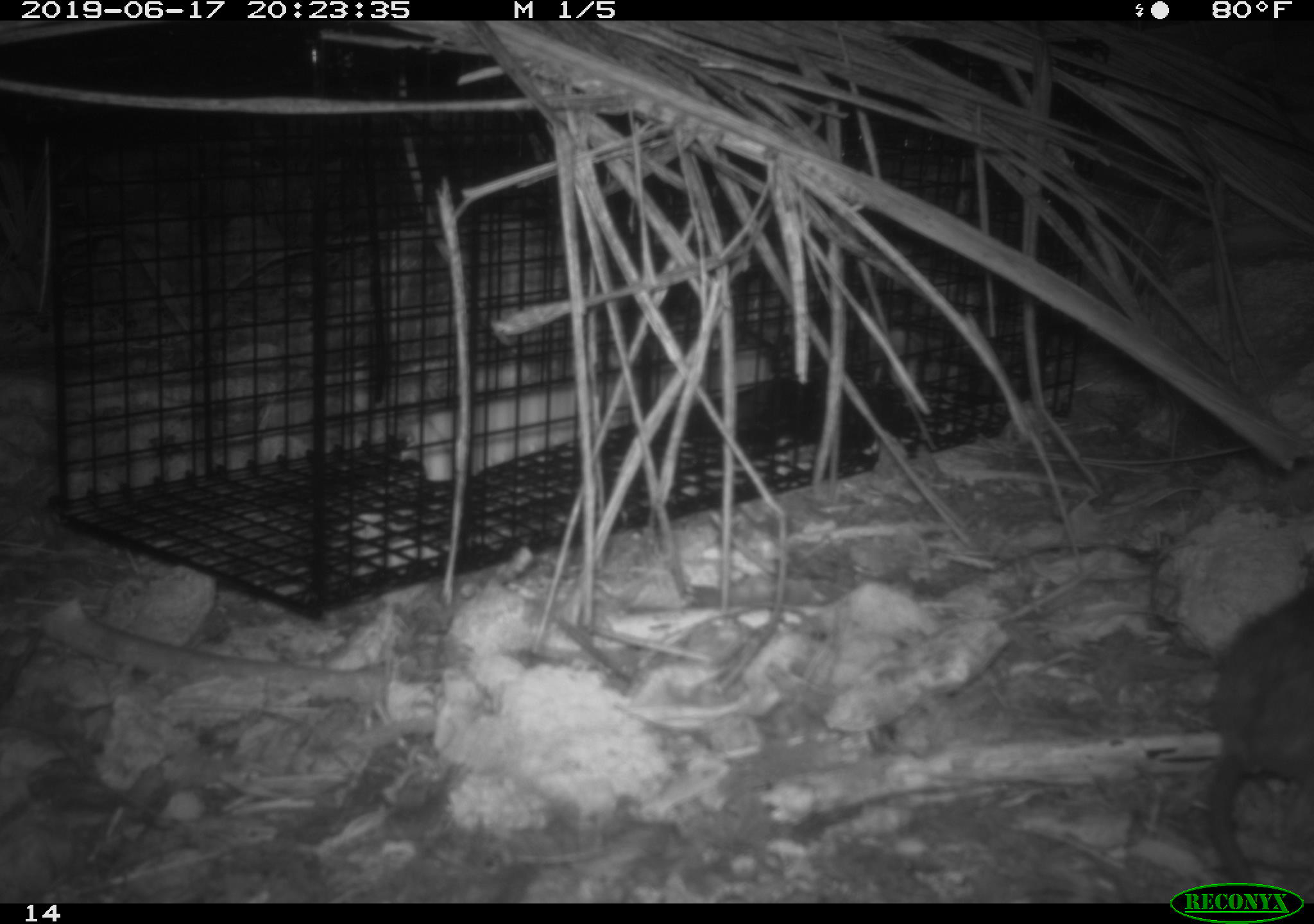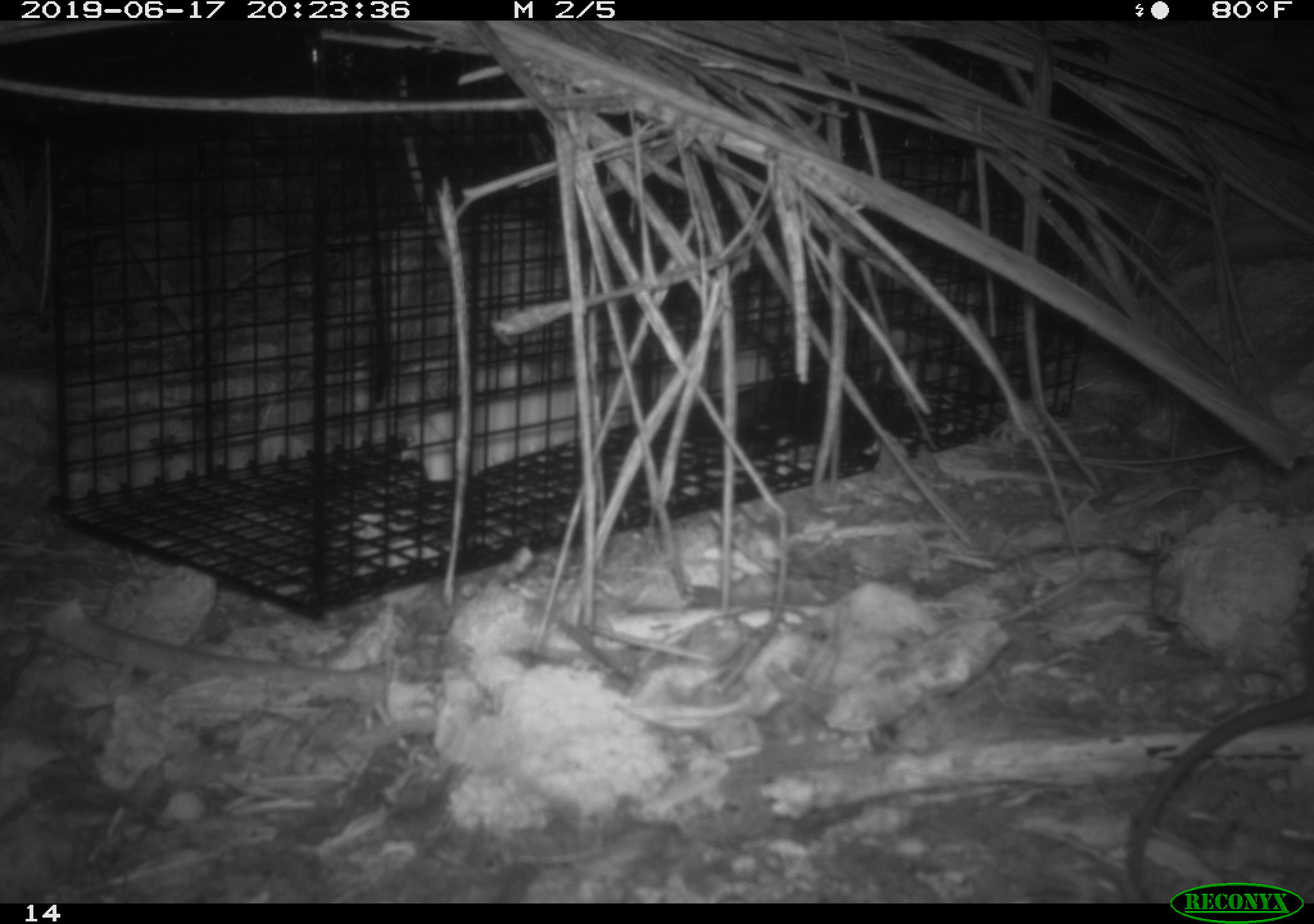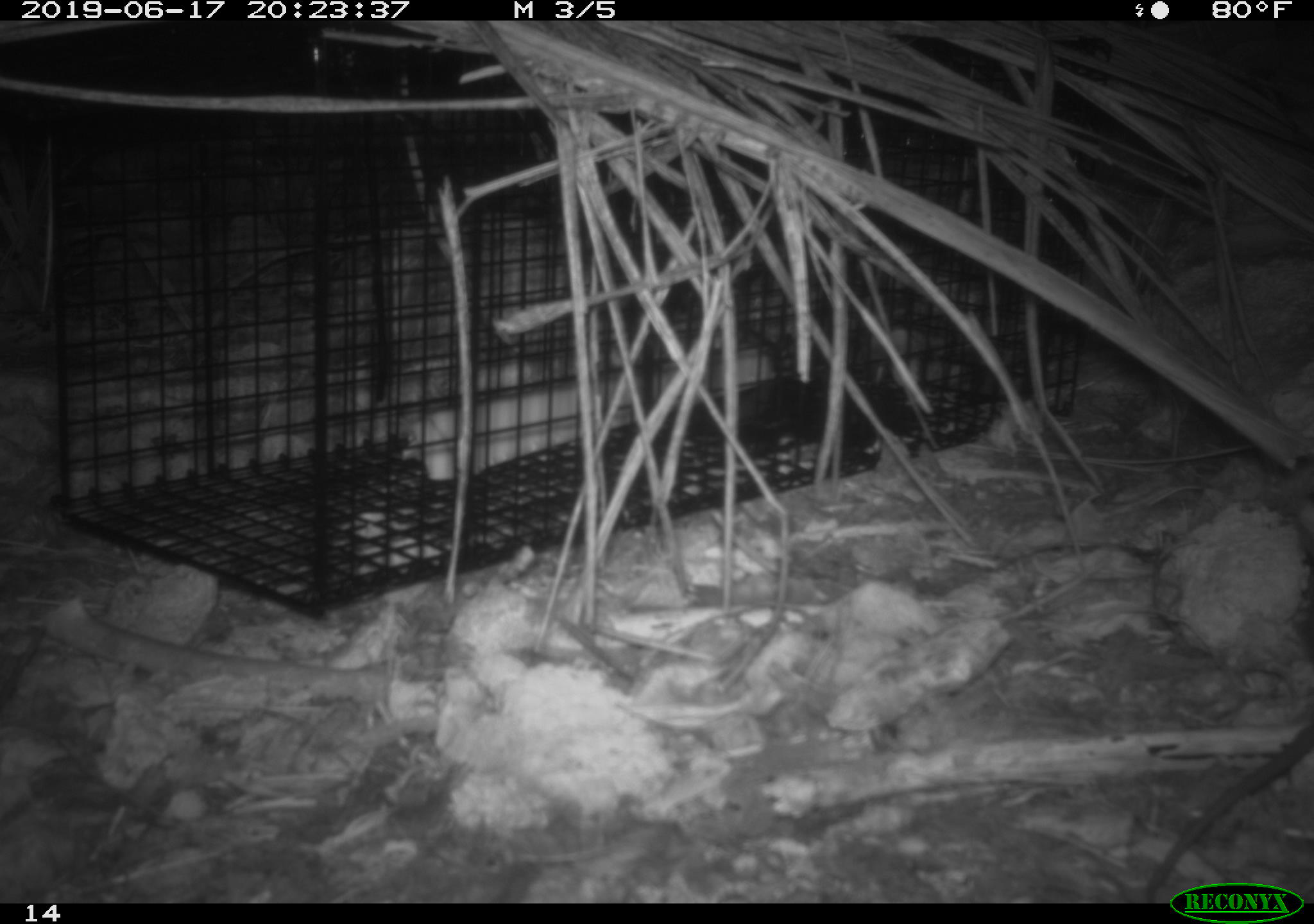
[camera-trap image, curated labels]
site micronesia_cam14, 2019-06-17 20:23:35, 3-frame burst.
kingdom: Animalia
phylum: Chordata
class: Mammalia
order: Rodentia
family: Muridae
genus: Rattus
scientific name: Rattus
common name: rat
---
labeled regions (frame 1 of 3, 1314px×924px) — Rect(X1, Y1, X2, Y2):
rat: Rect(1197, 569, 1314, 894)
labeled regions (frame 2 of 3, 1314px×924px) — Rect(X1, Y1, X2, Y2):
rat: Rect(1120, 669, 1313, 892)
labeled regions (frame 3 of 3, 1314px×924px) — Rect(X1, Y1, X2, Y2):
rat: Rect(1140, 718, 1314, 887)